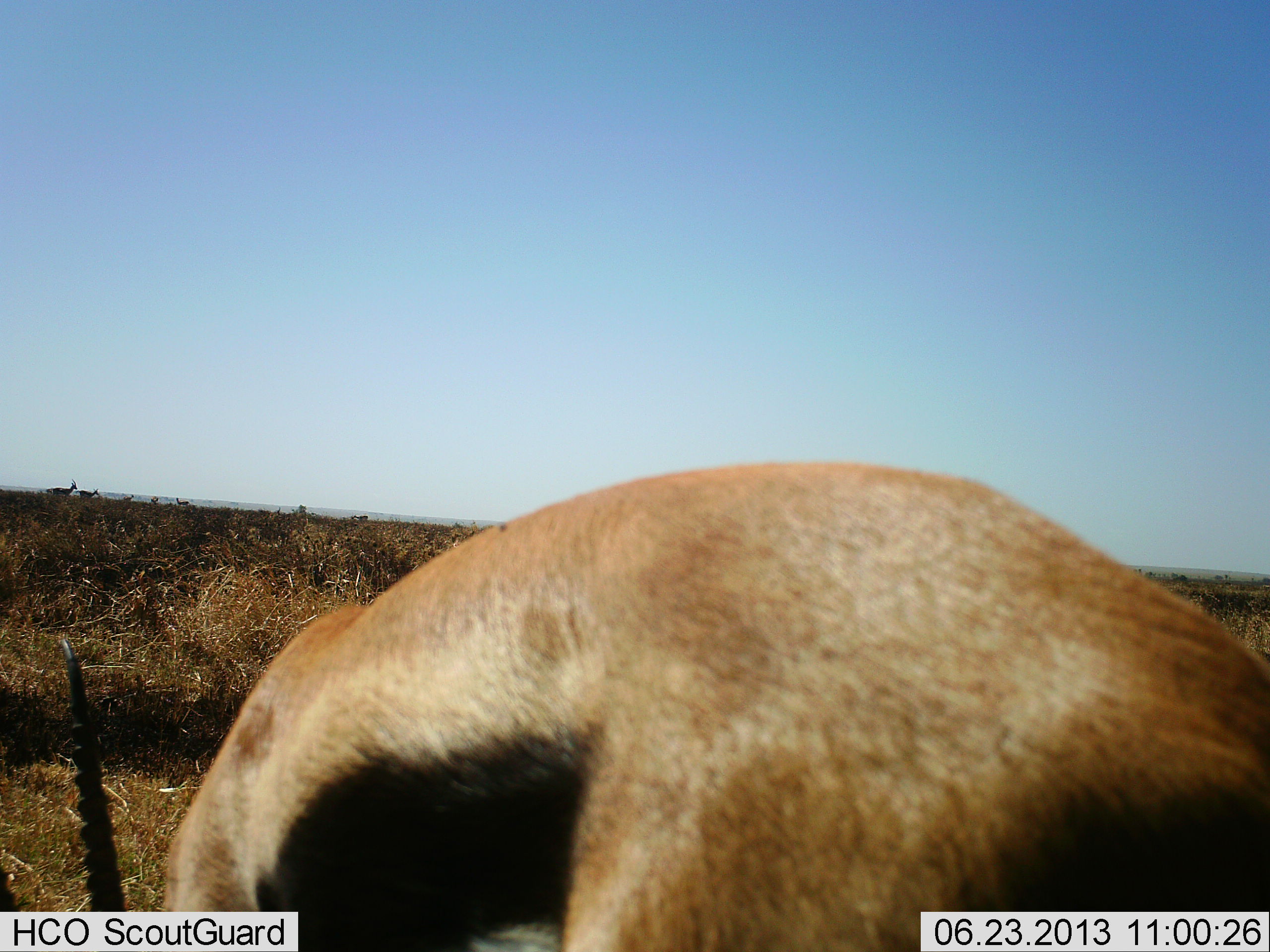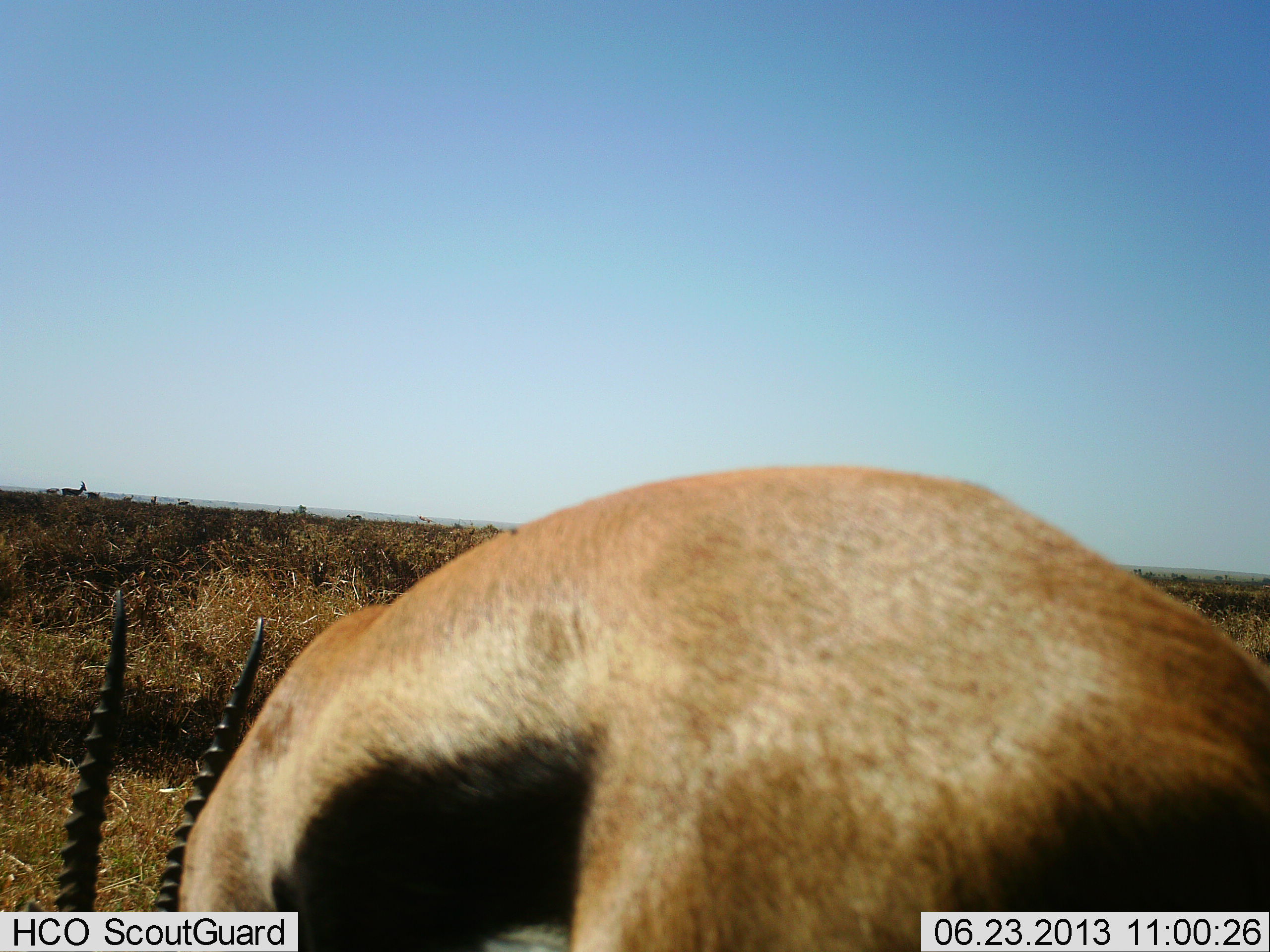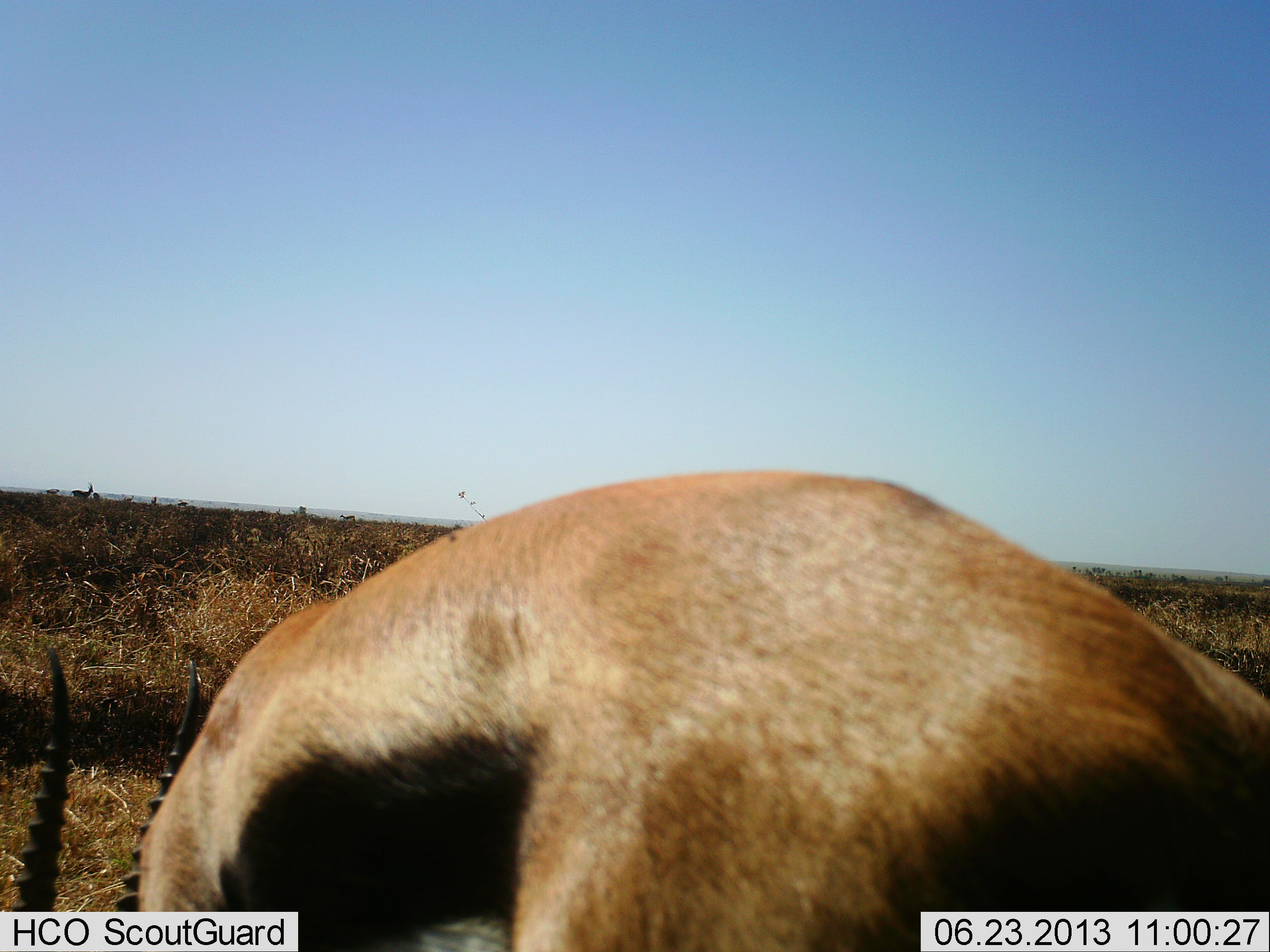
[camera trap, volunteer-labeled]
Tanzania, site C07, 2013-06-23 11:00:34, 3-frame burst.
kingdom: Animalia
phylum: Chordata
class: Mammalia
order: Artiodactyla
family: Bovidae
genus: Eudorcas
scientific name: Eudorcas thomsonii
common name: thomson's gazelle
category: gazellethomsons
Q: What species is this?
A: Gazellethomsons (thomson's gazelle) (Eudorcas thomsonii).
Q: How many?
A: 3.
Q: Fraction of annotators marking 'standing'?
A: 20%.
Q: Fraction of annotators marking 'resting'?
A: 0%.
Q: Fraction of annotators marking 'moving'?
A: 40%.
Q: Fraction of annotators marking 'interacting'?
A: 0%.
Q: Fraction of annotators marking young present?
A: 0%.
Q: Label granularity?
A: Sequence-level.